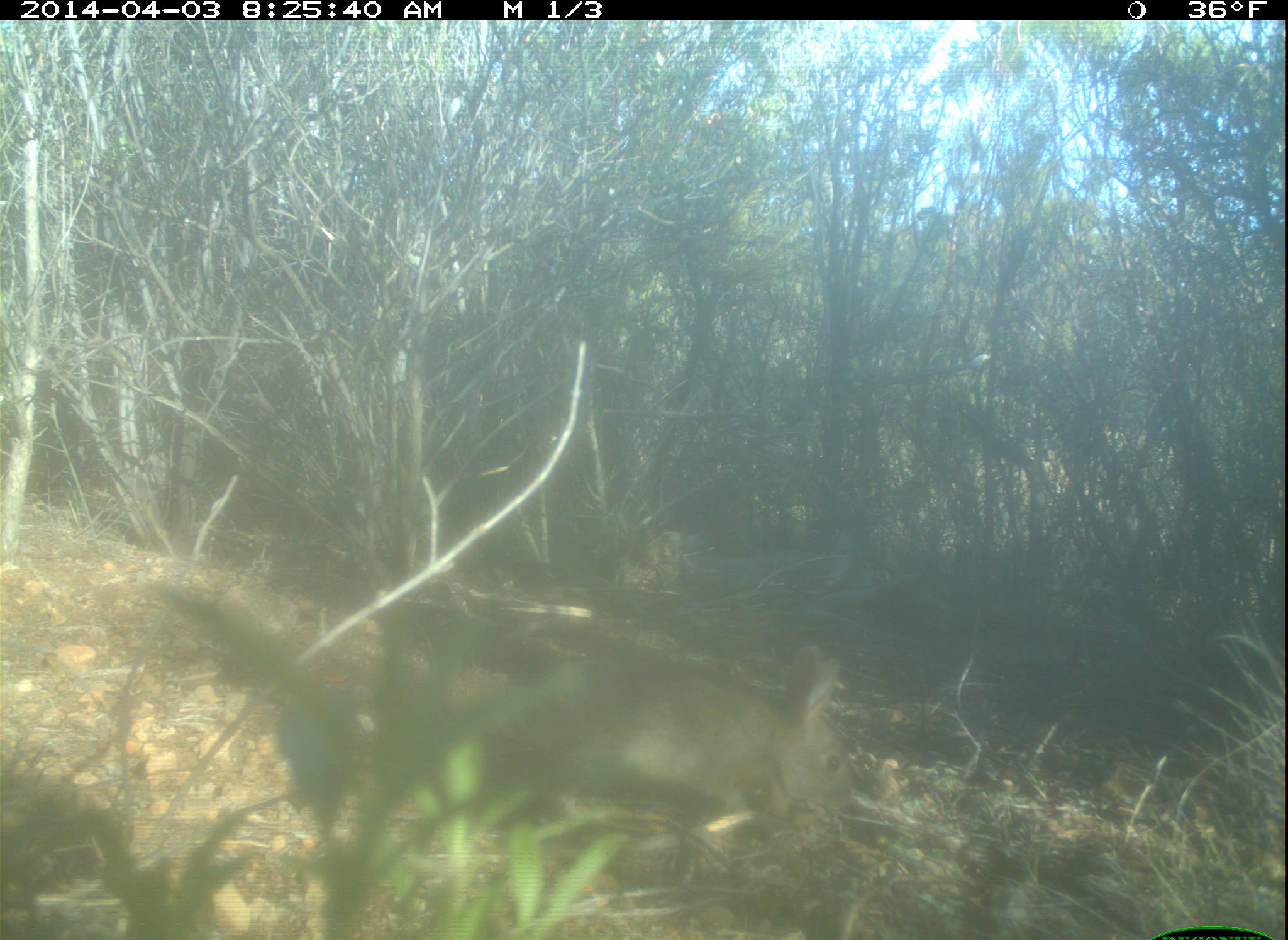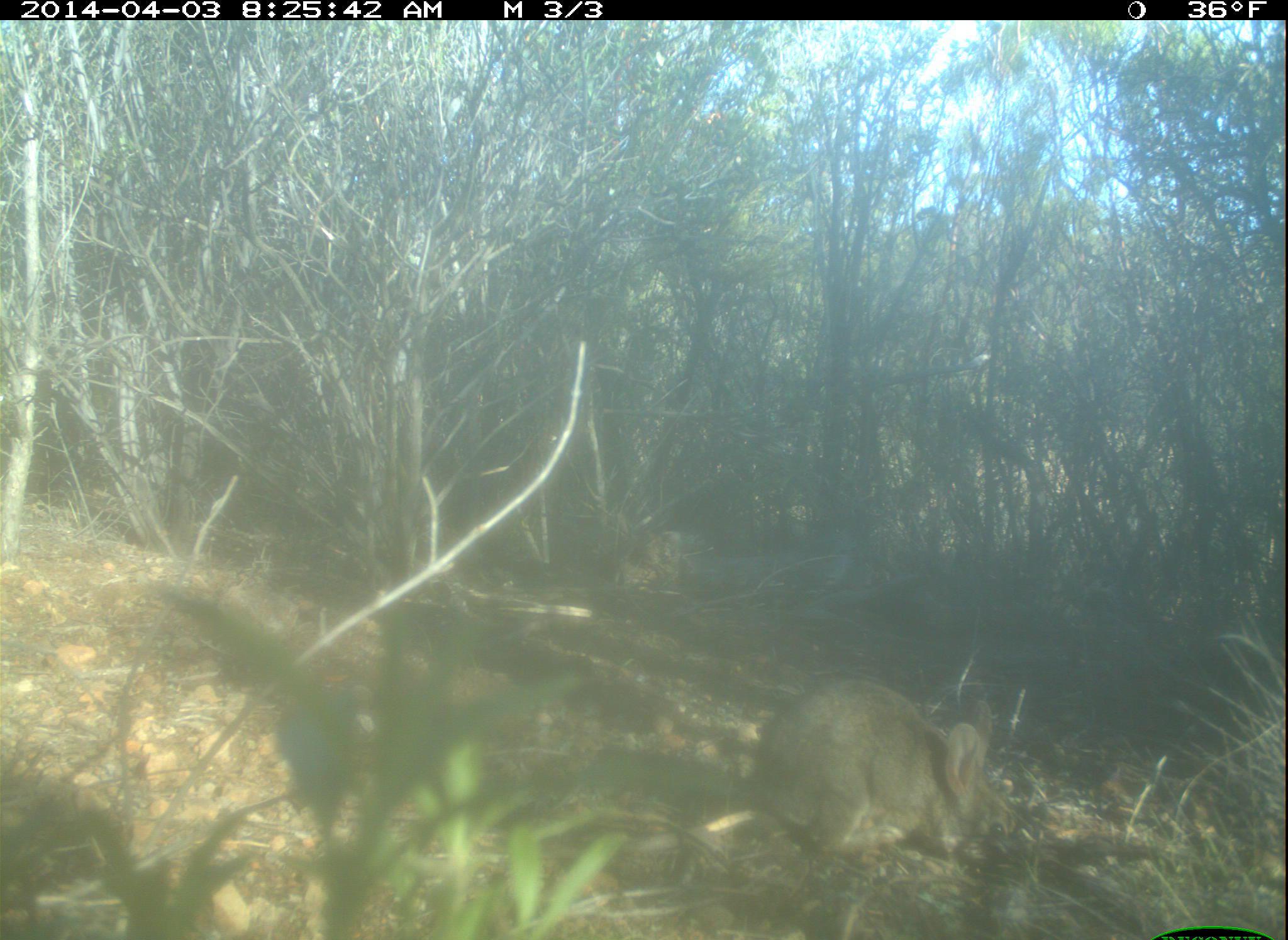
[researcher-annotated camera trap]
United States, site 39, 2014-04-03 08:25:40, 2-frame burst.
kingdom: Animalia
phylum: Chordata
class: Mammalia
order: Lagomorpha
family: Leporidae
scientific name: Leporidae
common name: rabbits and hares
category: rabbit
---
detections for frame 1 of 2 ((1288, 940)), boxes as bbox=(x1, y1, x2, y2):
rabbit: bbox=(456, 643, 857, 833)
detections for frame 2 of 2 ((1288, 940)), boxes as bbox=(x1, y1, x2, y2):
rabbit: bbox=(748, 678, 1019, 856)